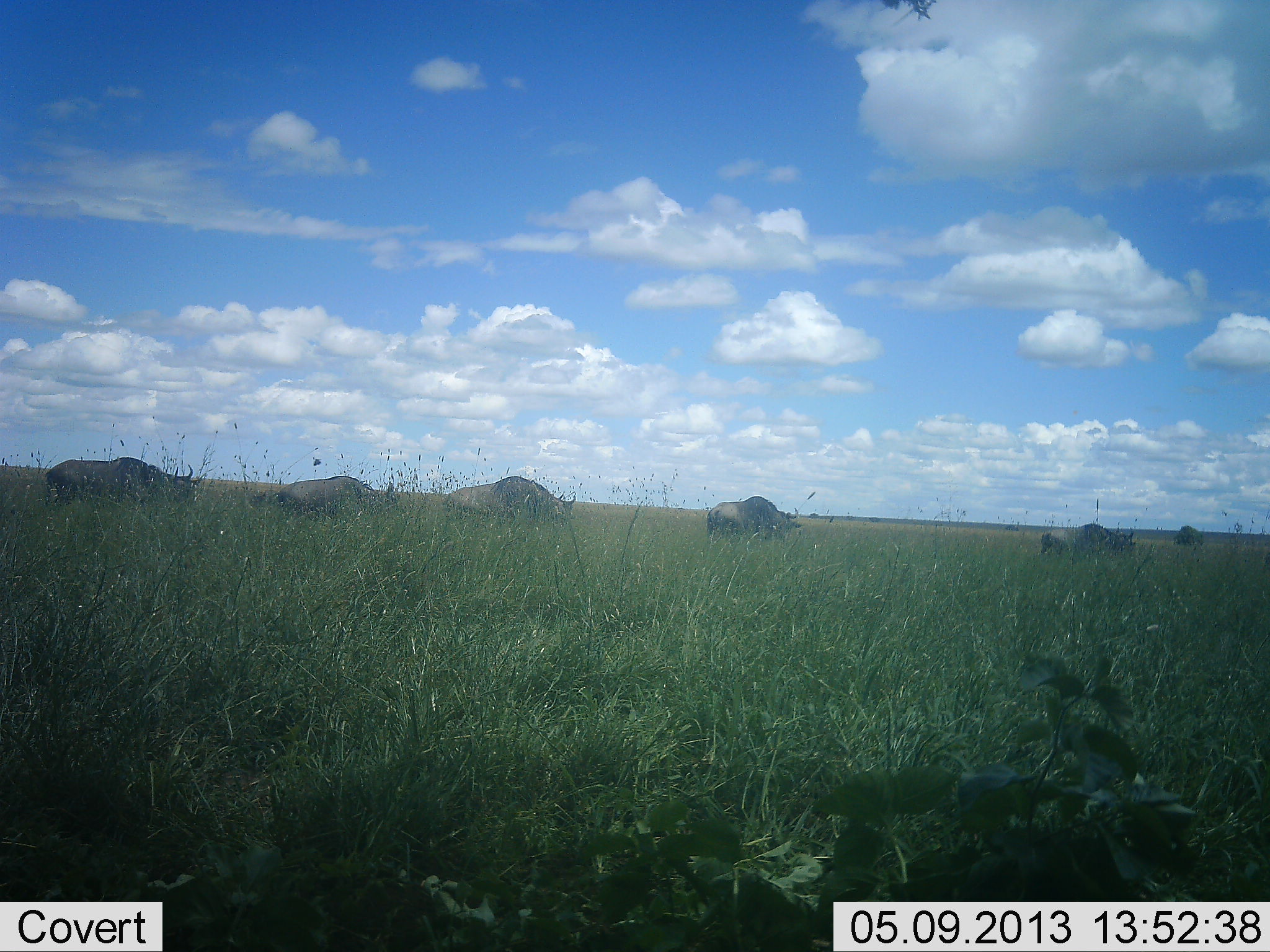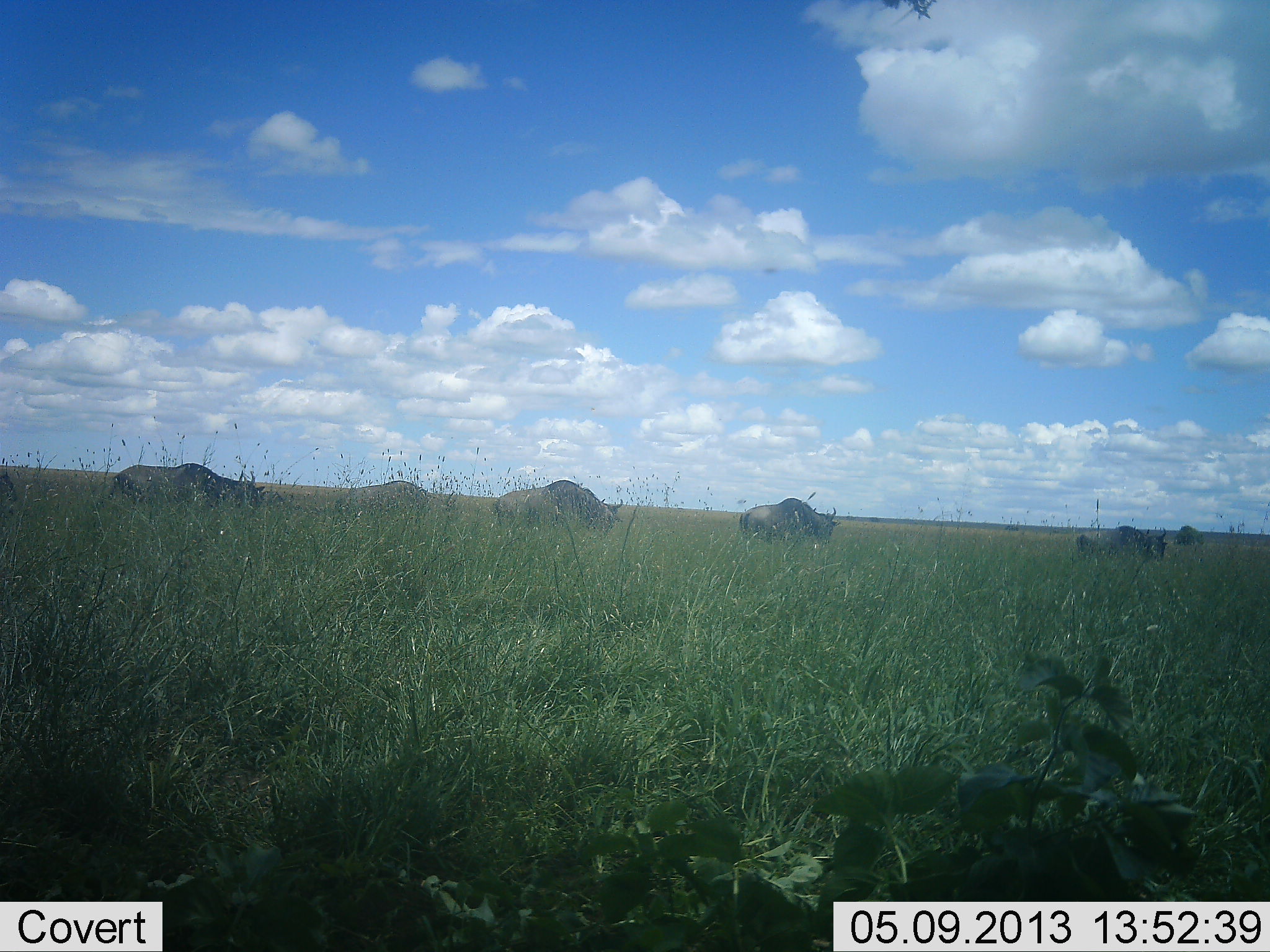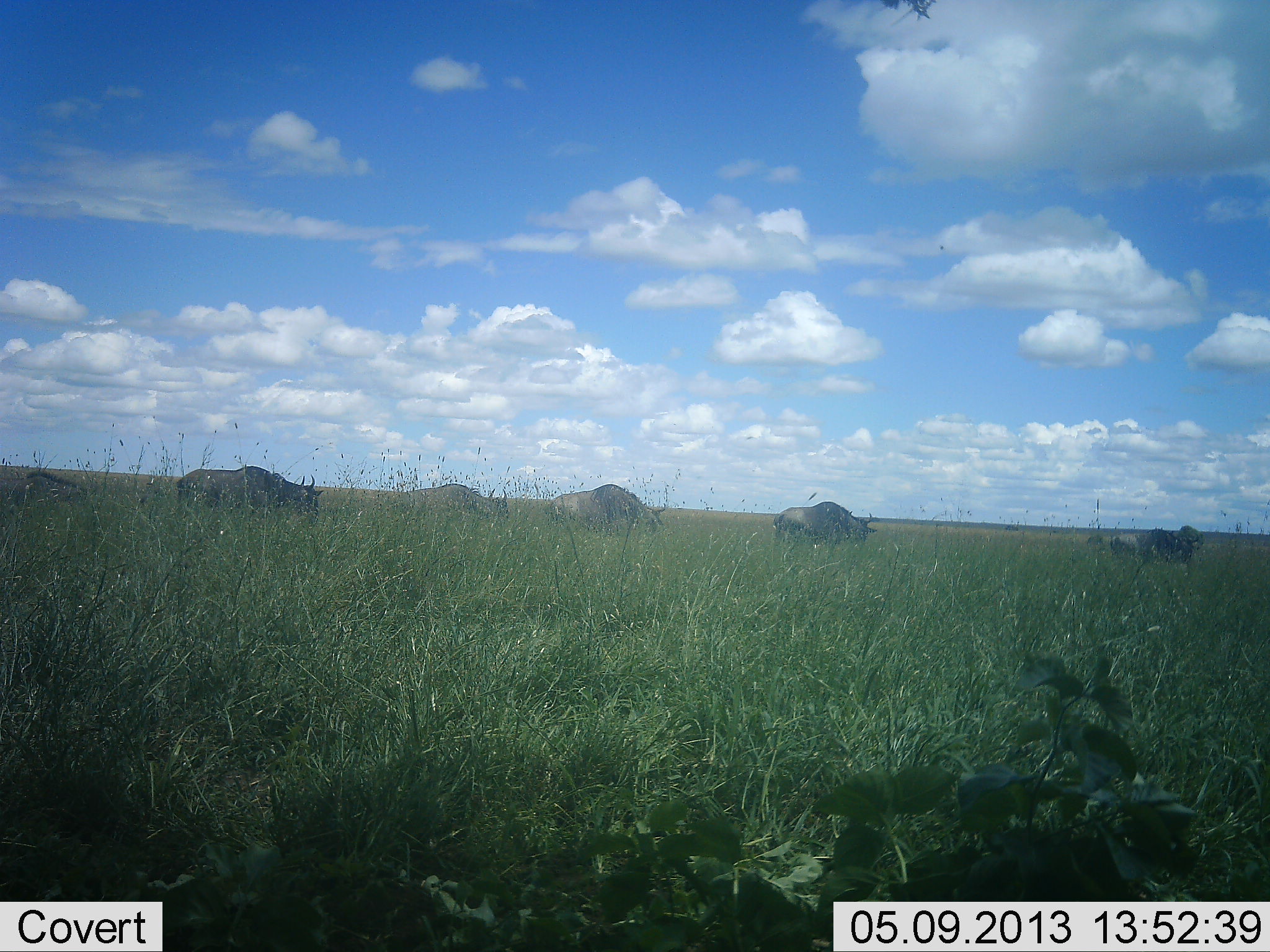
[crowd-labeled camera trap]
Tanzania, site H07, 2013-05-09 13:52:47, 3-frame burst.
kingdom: Animalia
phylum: Chordata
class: Mammalia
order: Artiodactyla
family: Bovidae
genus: Connochaetes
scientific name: Connochaetes taurinus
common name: blue wildebeest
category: wildebeest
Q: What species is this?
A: Wildebeest (blue wildebeest) (Connochaetes taurinus).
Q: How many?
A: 6.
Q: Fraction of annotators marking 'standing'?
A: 0%.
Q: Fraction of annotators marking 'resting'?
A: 0%.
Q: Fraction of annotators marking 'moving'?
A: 95%.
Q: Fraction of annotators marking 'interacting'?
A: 0%.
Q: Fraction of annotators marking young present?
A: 0%.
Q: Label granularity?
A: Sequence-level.